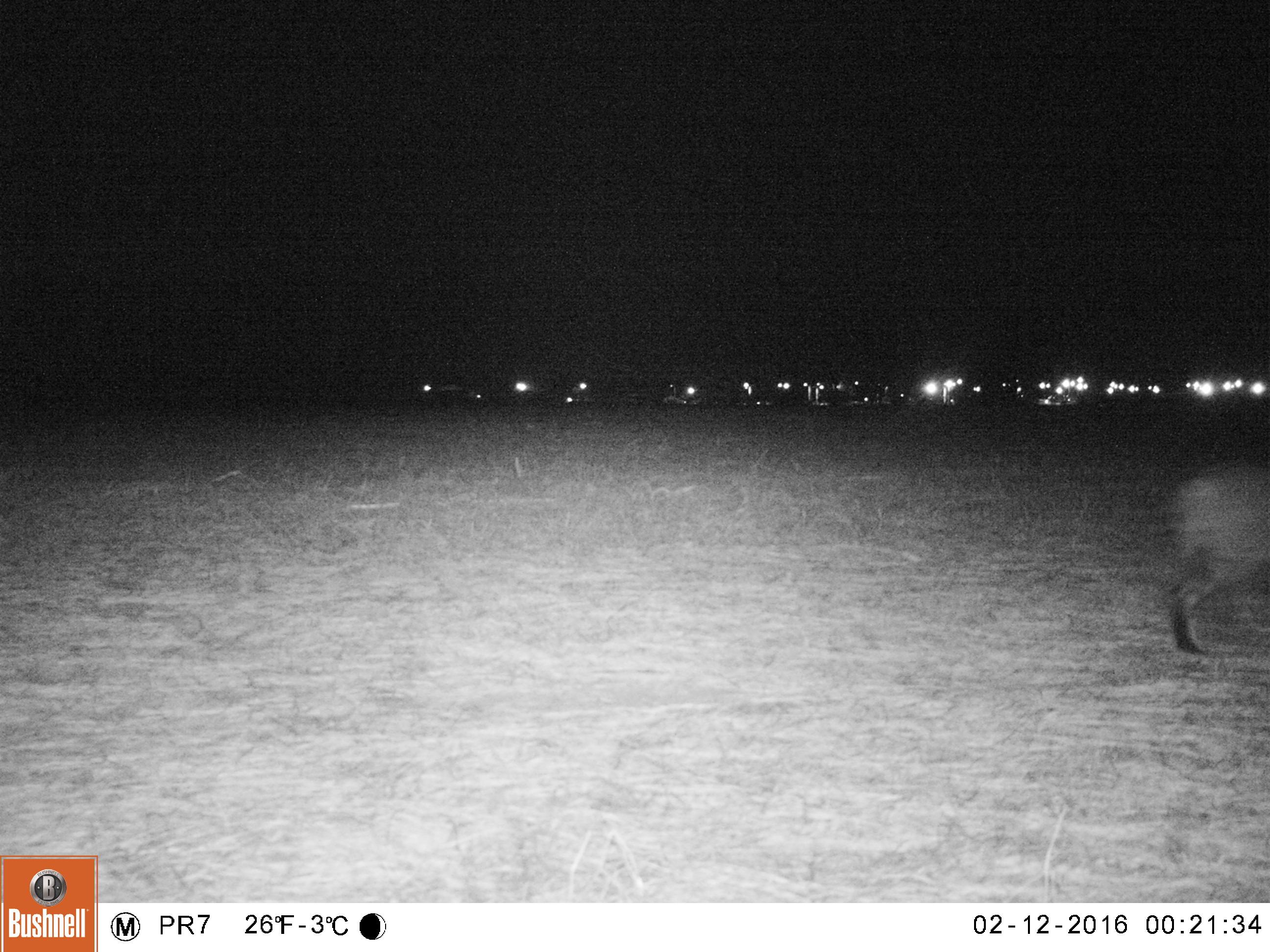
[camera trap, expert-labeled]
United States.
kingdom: Animalia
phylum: Chordata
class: Mammalia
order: Carnivora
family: Felidae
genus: Lynx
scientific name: Lynx rufus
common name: bobcat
Bobcat (Lynx rufus).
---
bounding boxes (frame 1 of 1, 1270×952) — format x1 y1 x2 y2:
Bobcat: 1152 450 1270 667